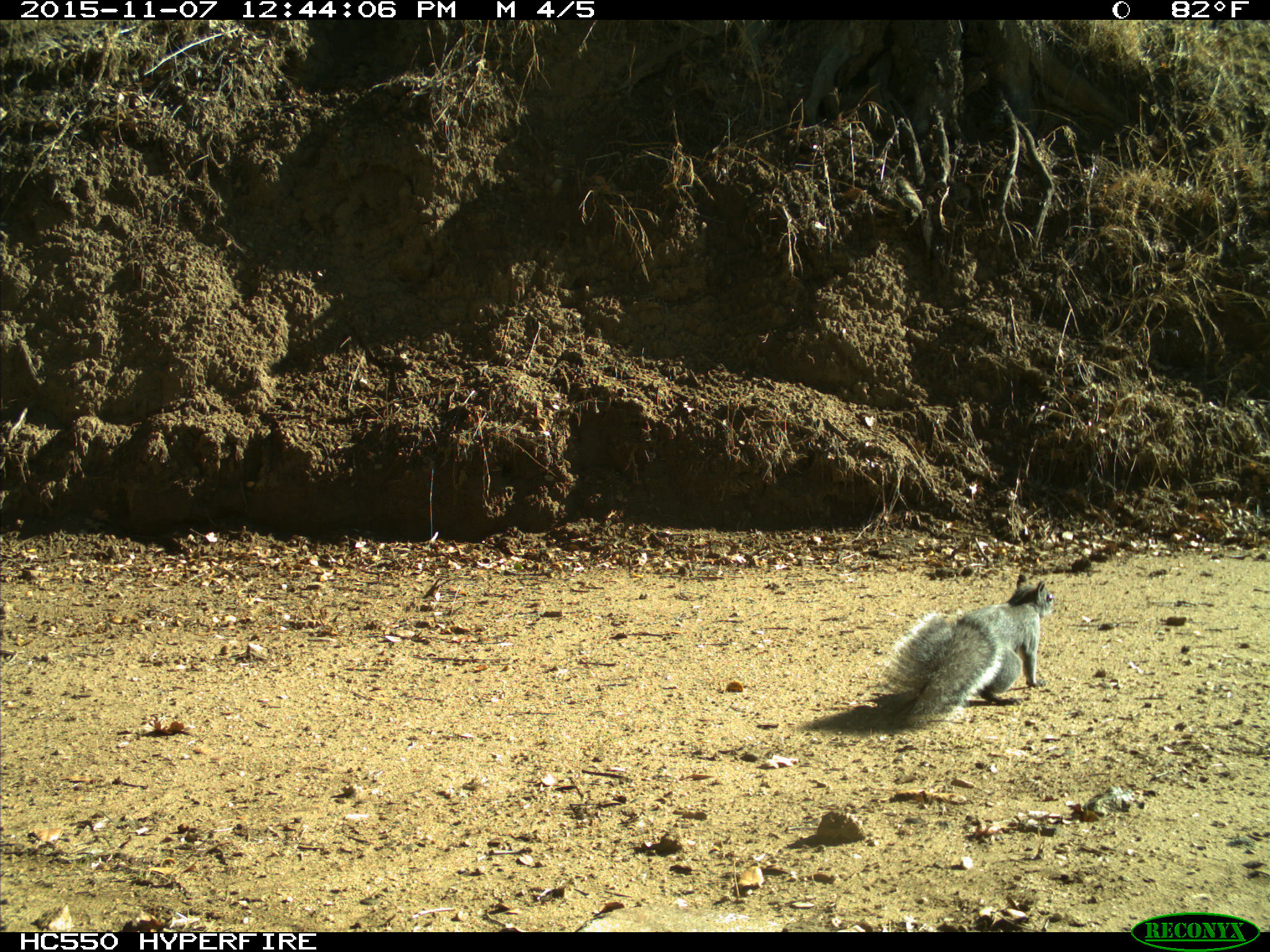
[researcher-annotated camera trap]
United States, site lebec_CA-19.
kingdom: Animalia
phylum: Chordata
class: Mammalia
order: Rodentia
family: Sciuridae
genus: Sciurus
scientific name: Sciurus carolinensis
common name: eastern gray squirrel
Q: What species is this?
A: Sciurus carolinensis (eastern gray squirrel).